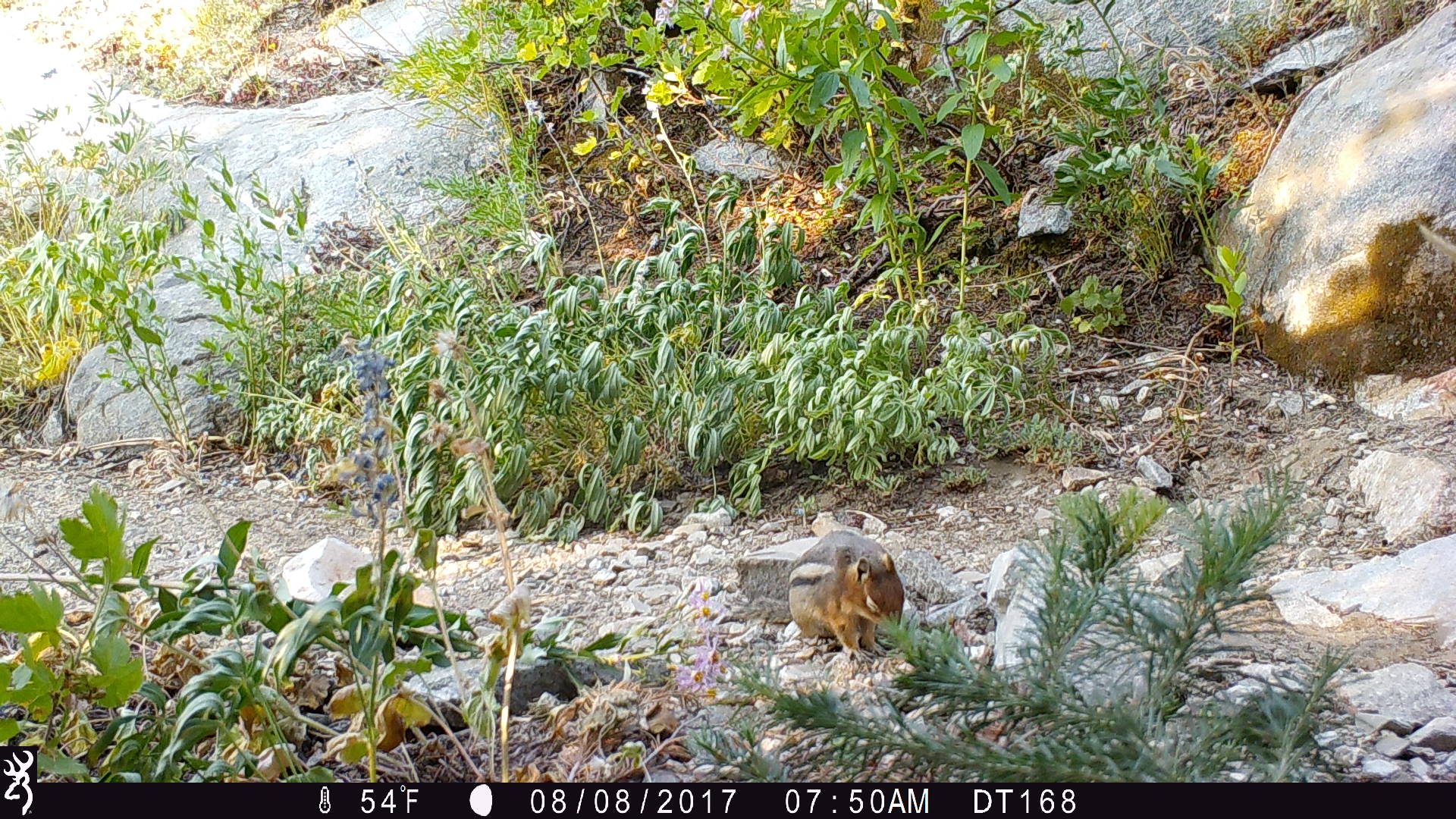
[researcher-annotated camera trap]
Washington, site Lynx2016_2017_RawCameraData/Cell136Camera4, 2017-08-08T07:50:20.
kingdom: Animalia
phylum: Chordata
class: Mammalia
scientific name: Mammalia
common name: small mammal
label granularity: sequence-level